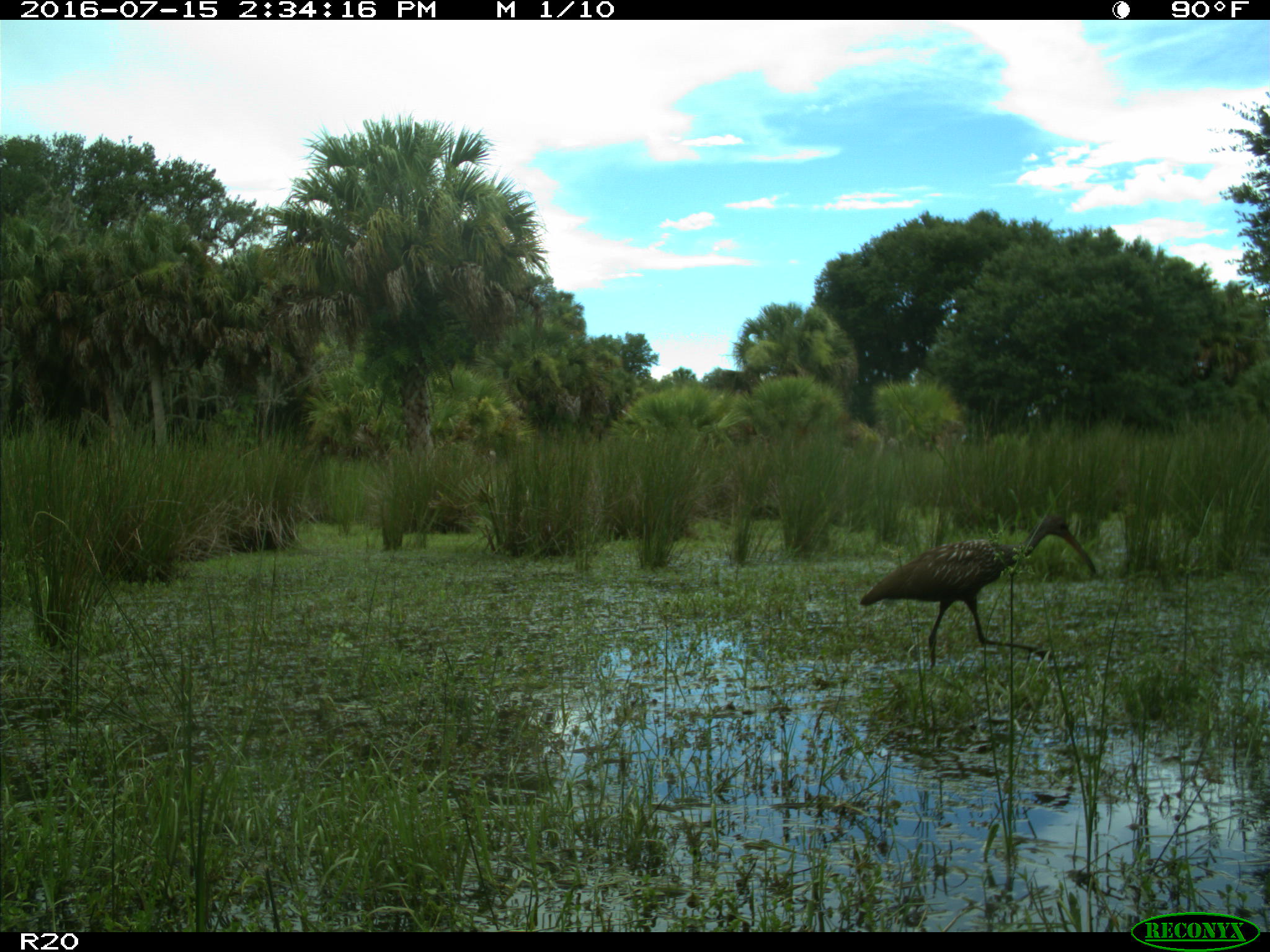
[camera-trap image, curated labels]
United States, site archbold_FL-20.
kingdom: Animalia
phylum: Chordata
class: Aves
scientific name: Aves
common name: birds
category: unidentified bird